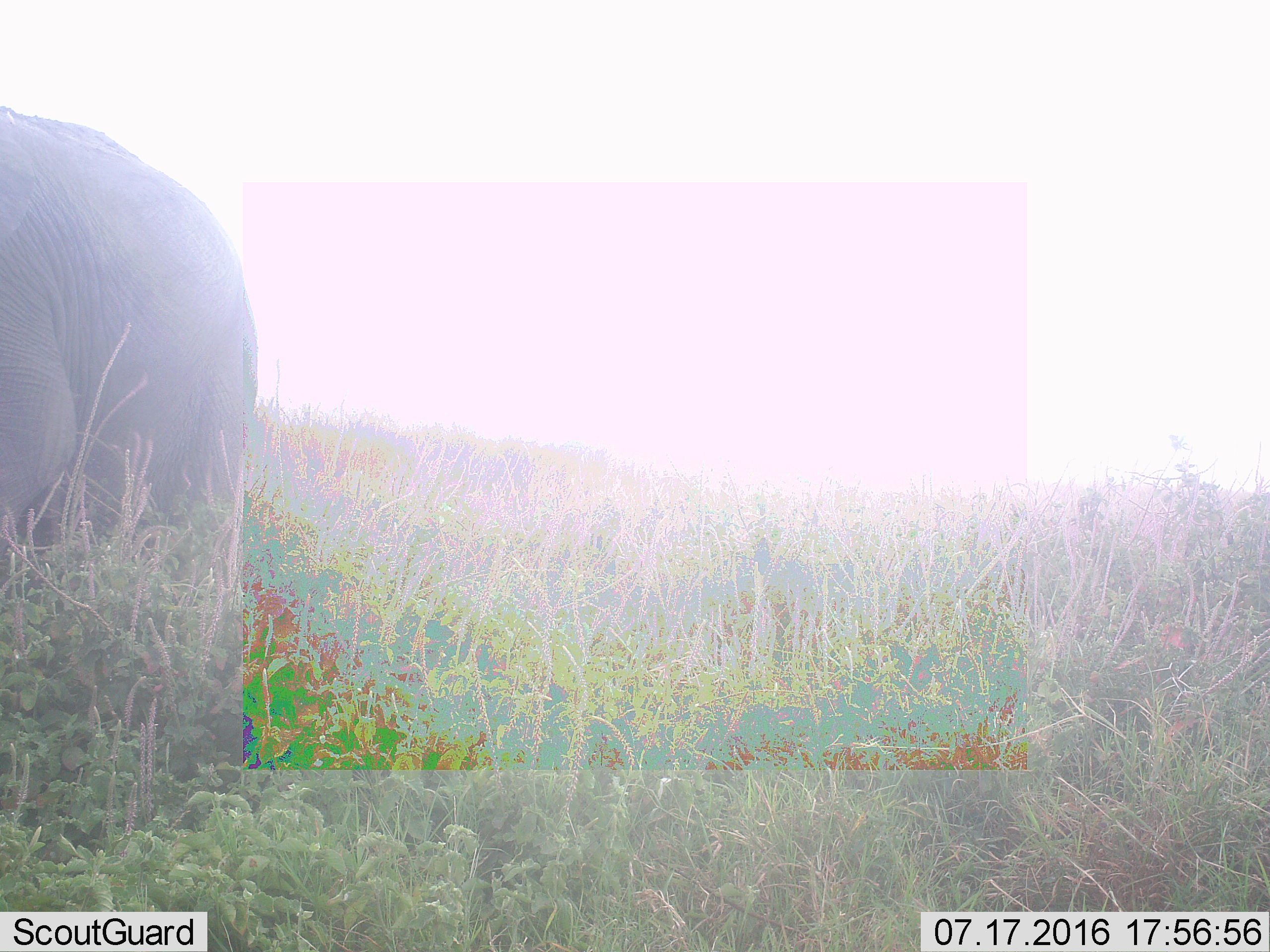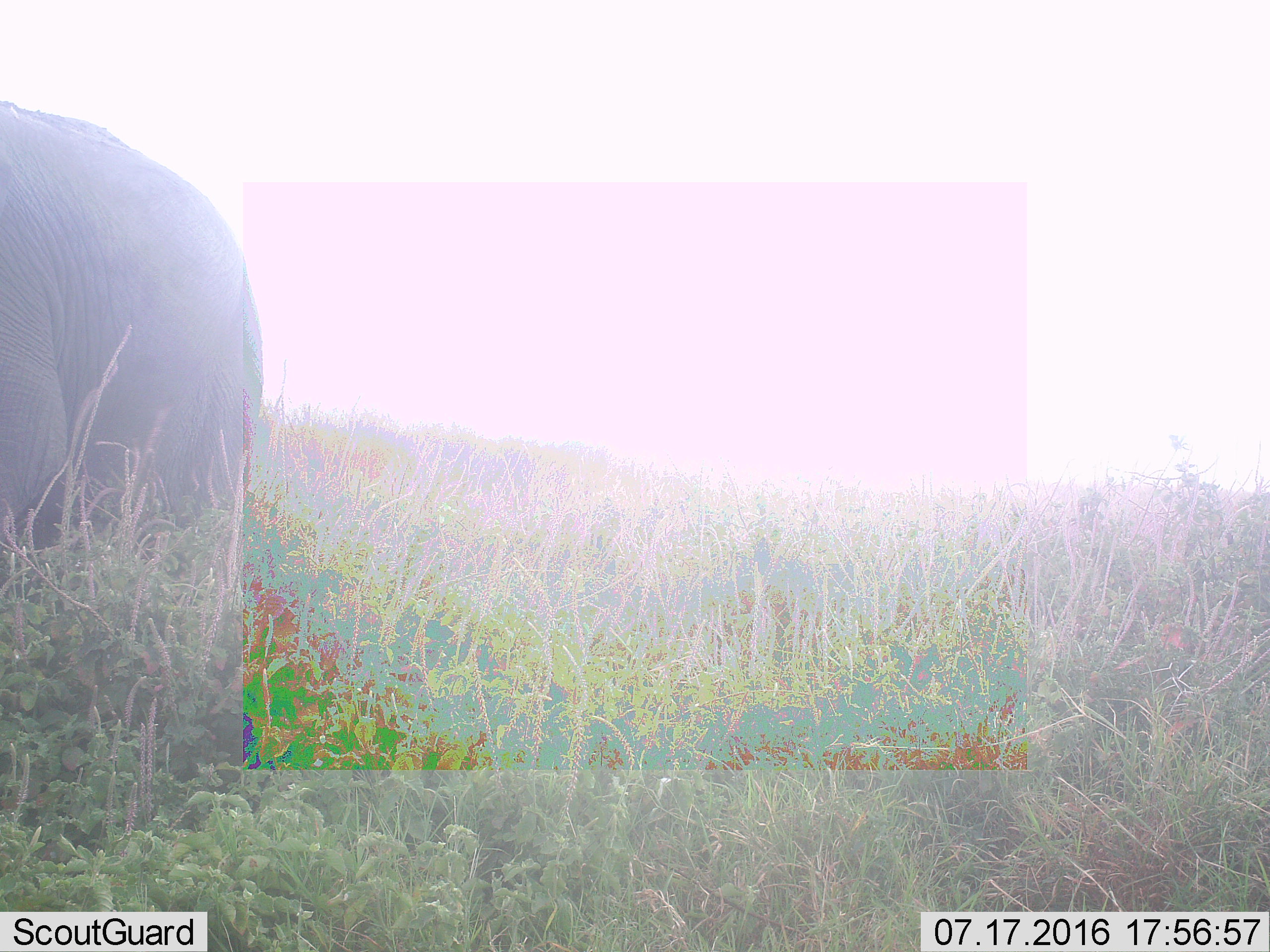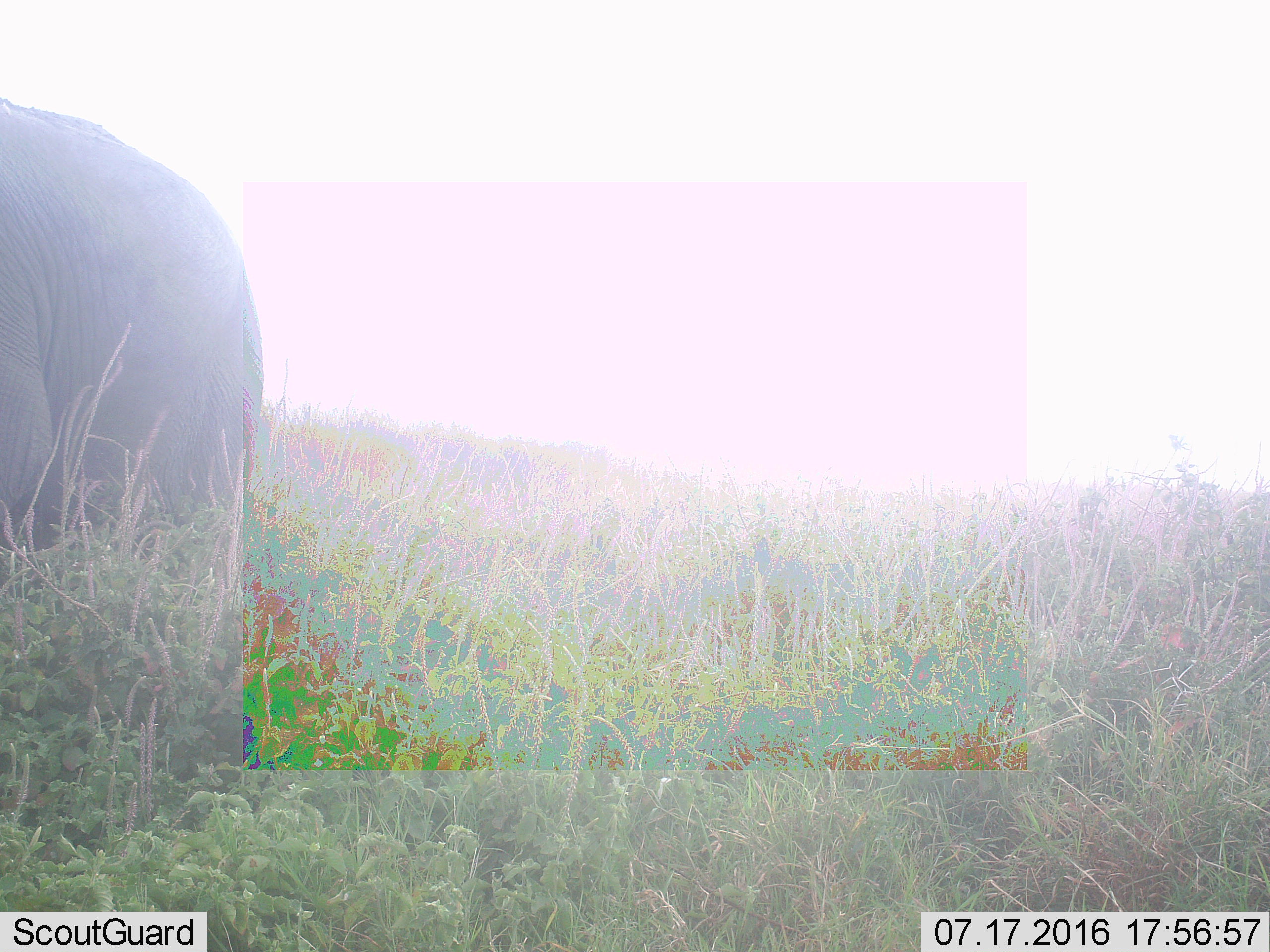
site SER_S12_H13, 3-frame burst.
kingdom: Animalia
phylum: Chordata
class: Mammalia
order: Proboscidea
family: Elephantidae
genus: Loxodonta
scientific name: Loxodonta africana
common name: african bush elephant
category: elephant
Elephant (african bush elephant) (Loxodonta africana), count 1. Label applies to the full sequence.